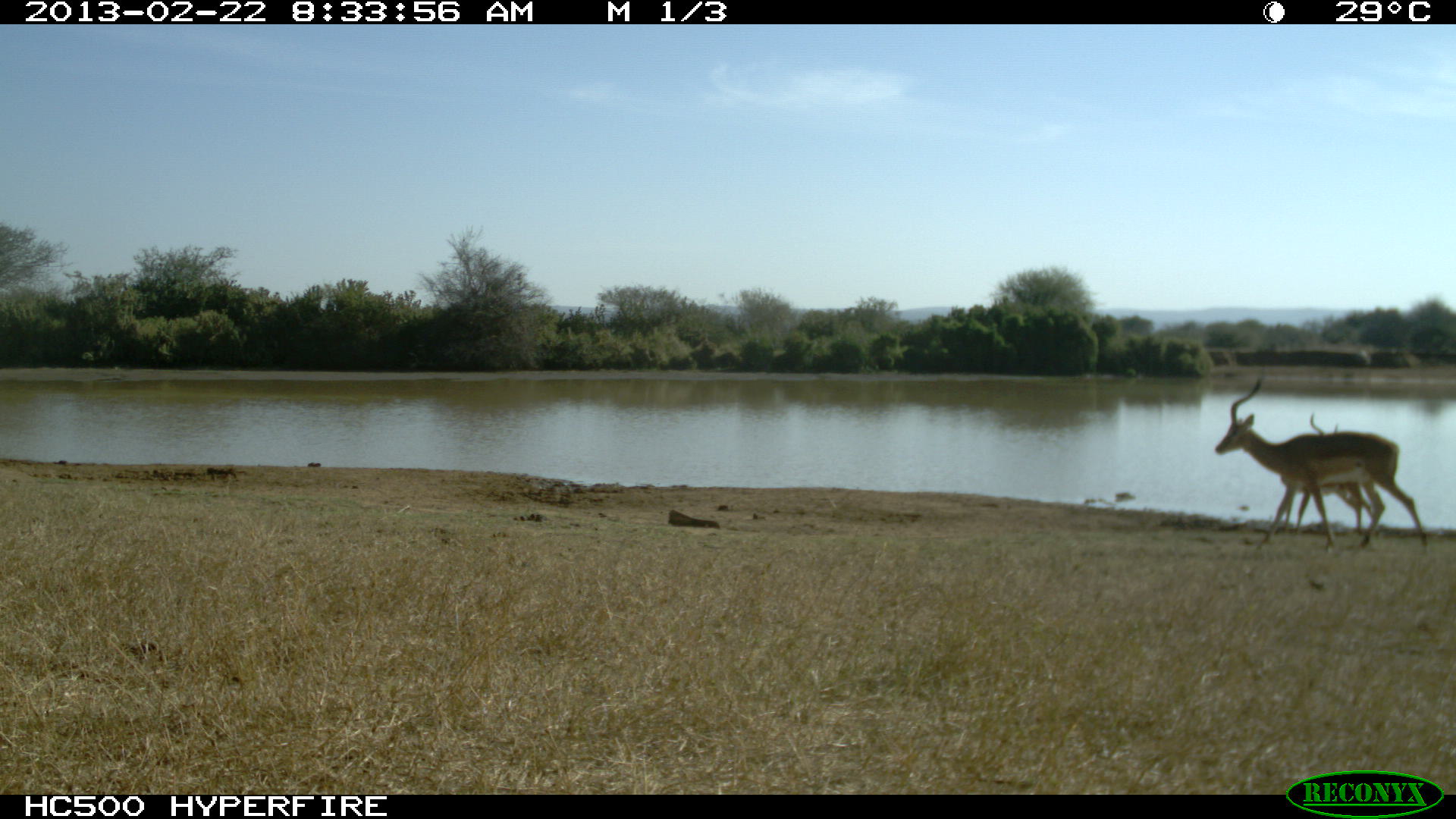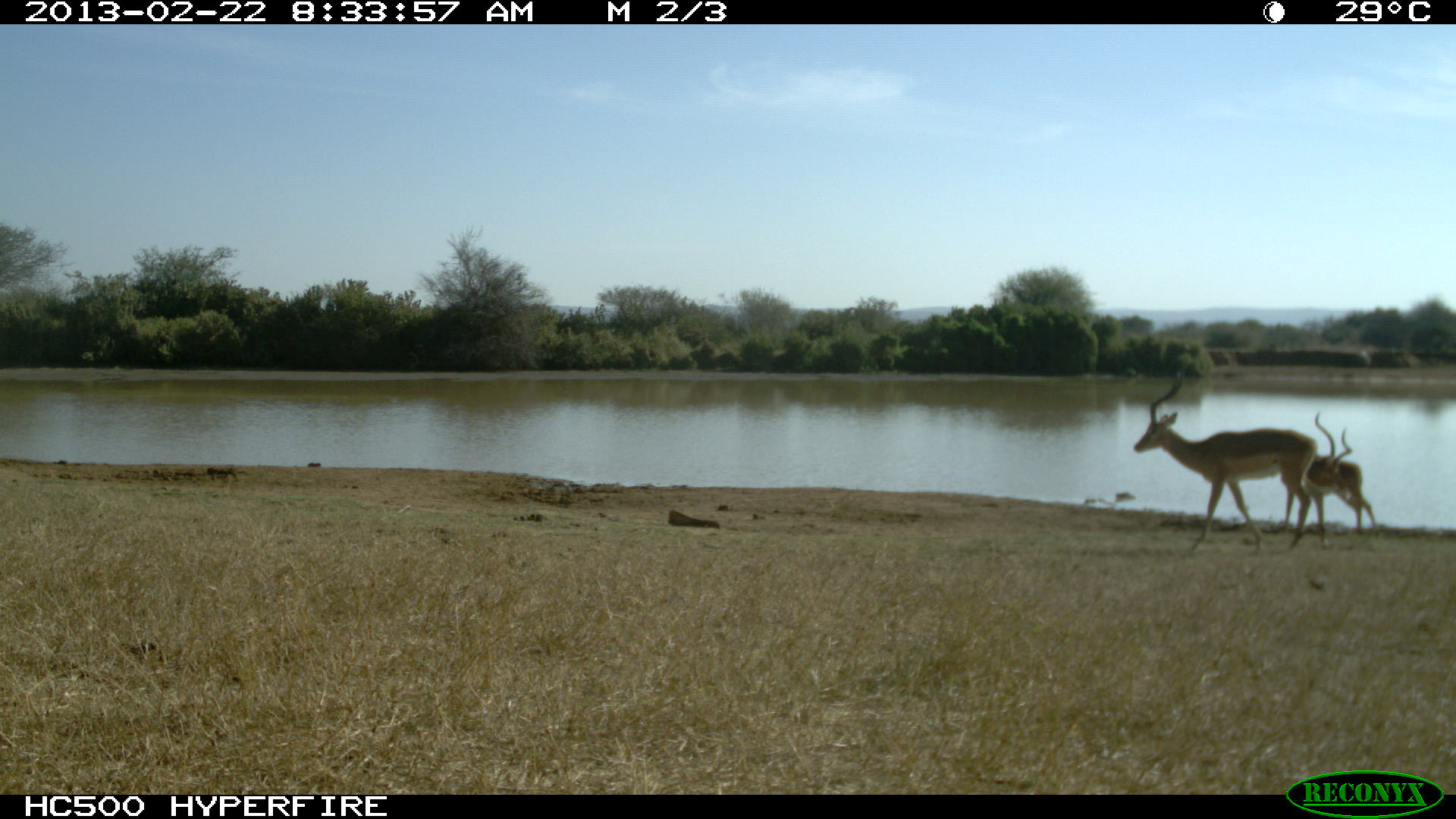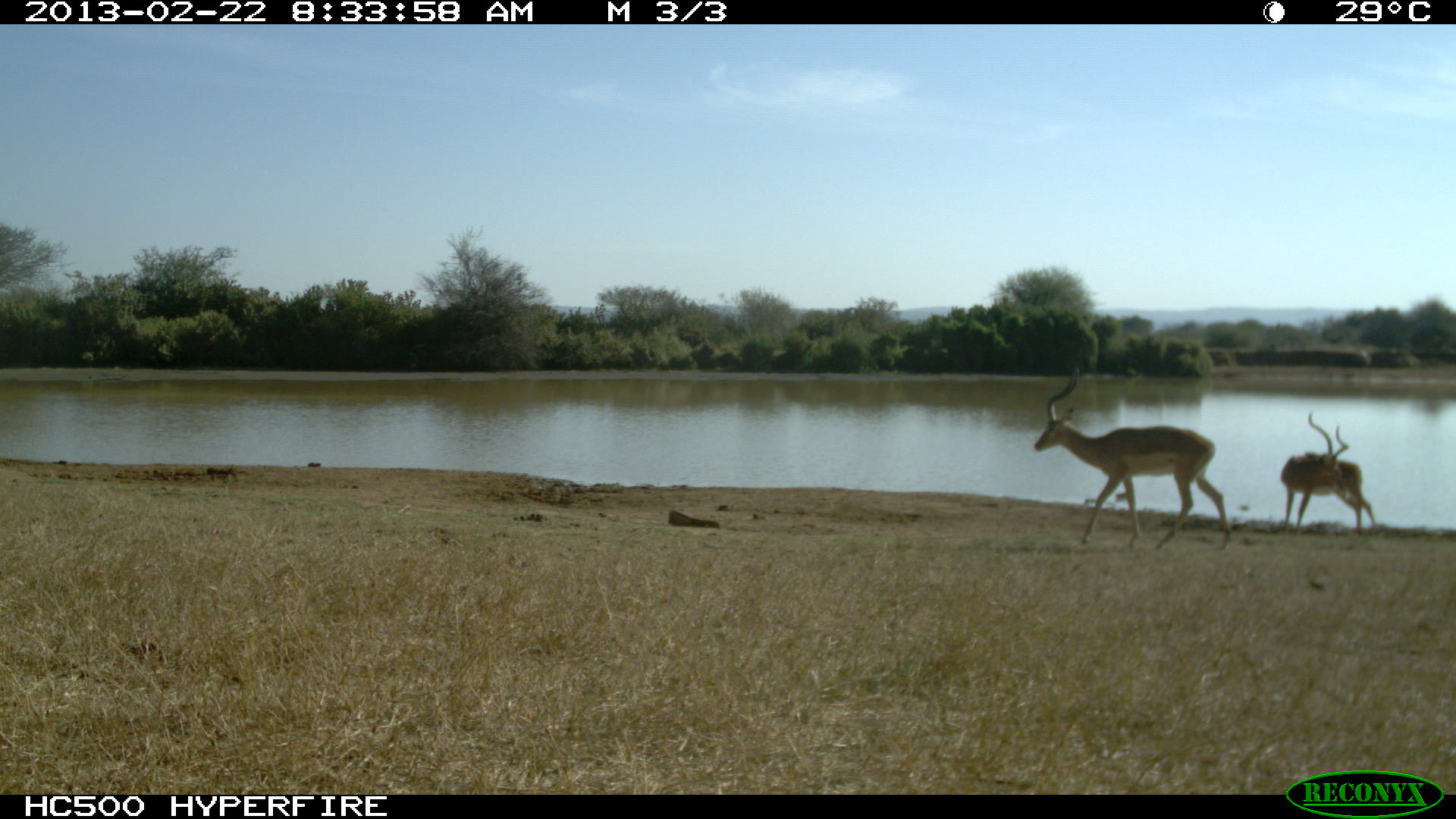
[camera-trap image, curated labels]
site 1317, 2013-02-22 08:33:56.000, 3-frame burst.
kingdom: Animalia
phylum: Chordata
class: Mammalia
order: Artiodactyla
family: Bovidae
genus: Aepyceros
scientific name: Aepyceros melampus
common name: impala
Aepyceros melampus (impala), count 2.